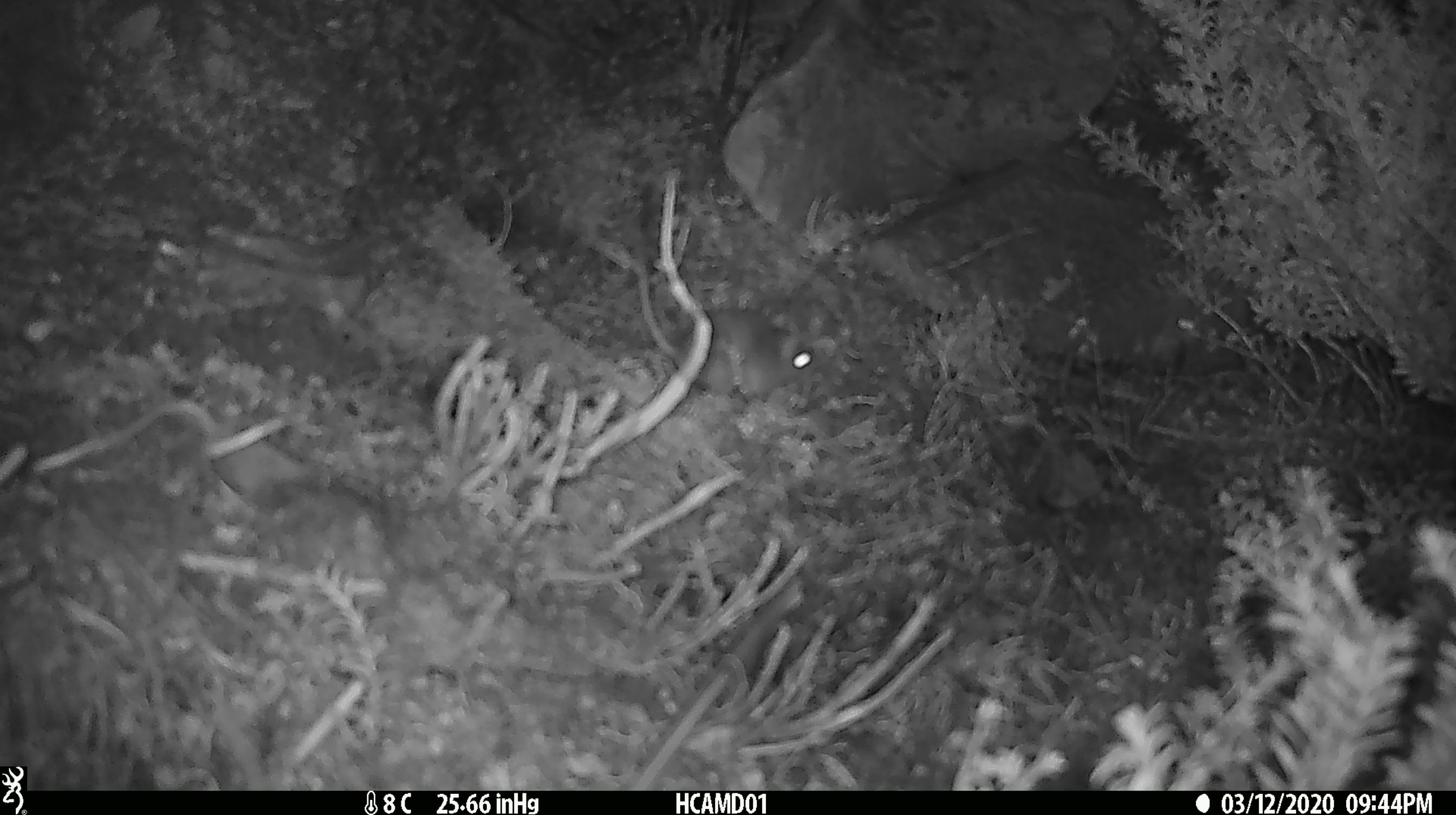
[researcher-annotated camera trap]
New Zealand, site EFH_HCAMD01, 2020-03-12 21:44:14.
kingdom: Animalia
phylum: Chordata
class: Mammalia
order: Rodentia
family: Muridae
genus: Mus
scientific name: Mus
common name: mouse